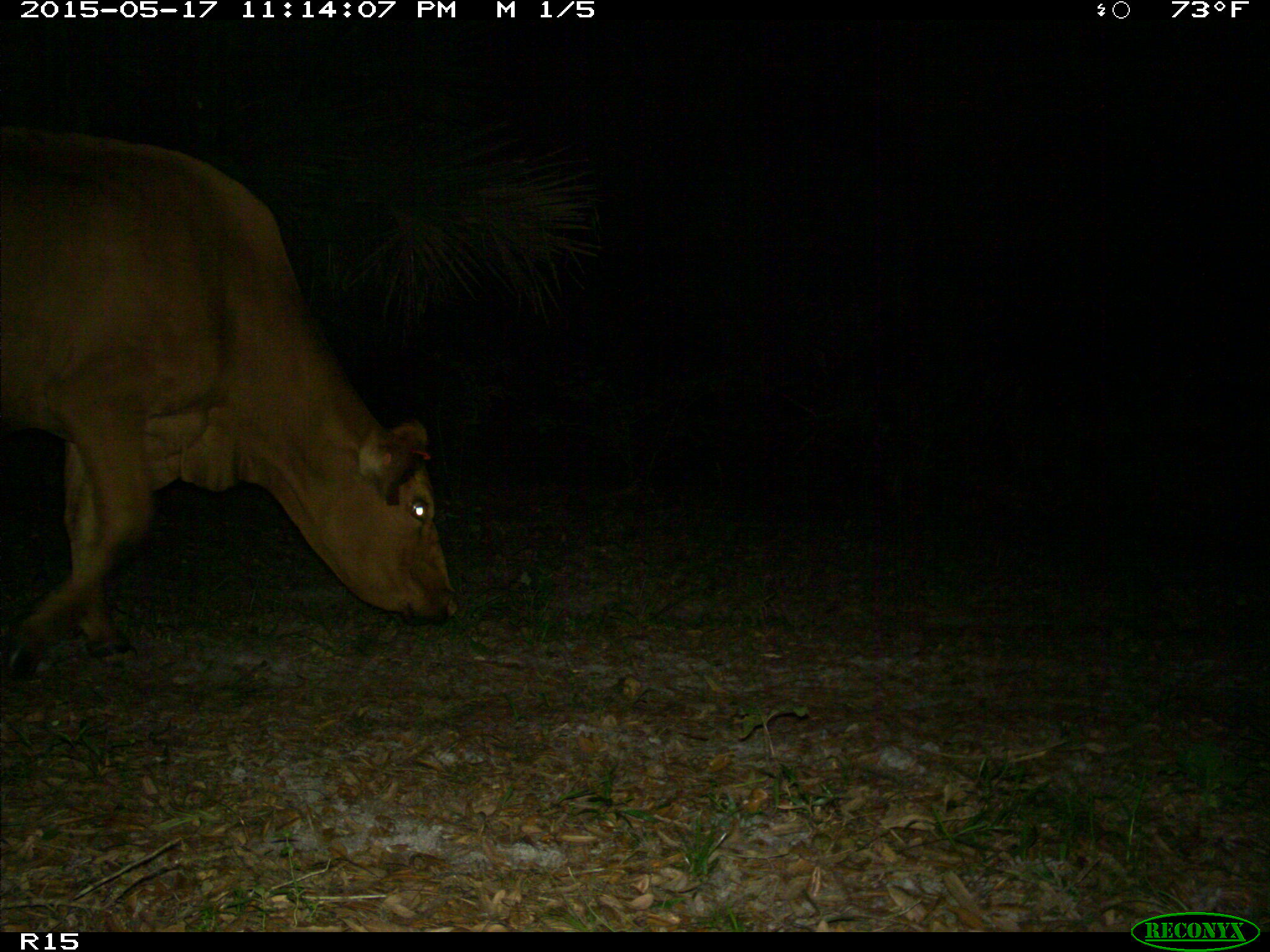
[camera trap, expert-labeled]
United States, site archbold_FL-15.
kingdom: Animalia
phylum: Chordata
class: Mammalia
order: Artiodactyla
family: Bovidae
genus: Bos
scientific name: Bos taurus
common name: domestic cow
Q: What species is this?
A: Bos taurus (domestic cow).